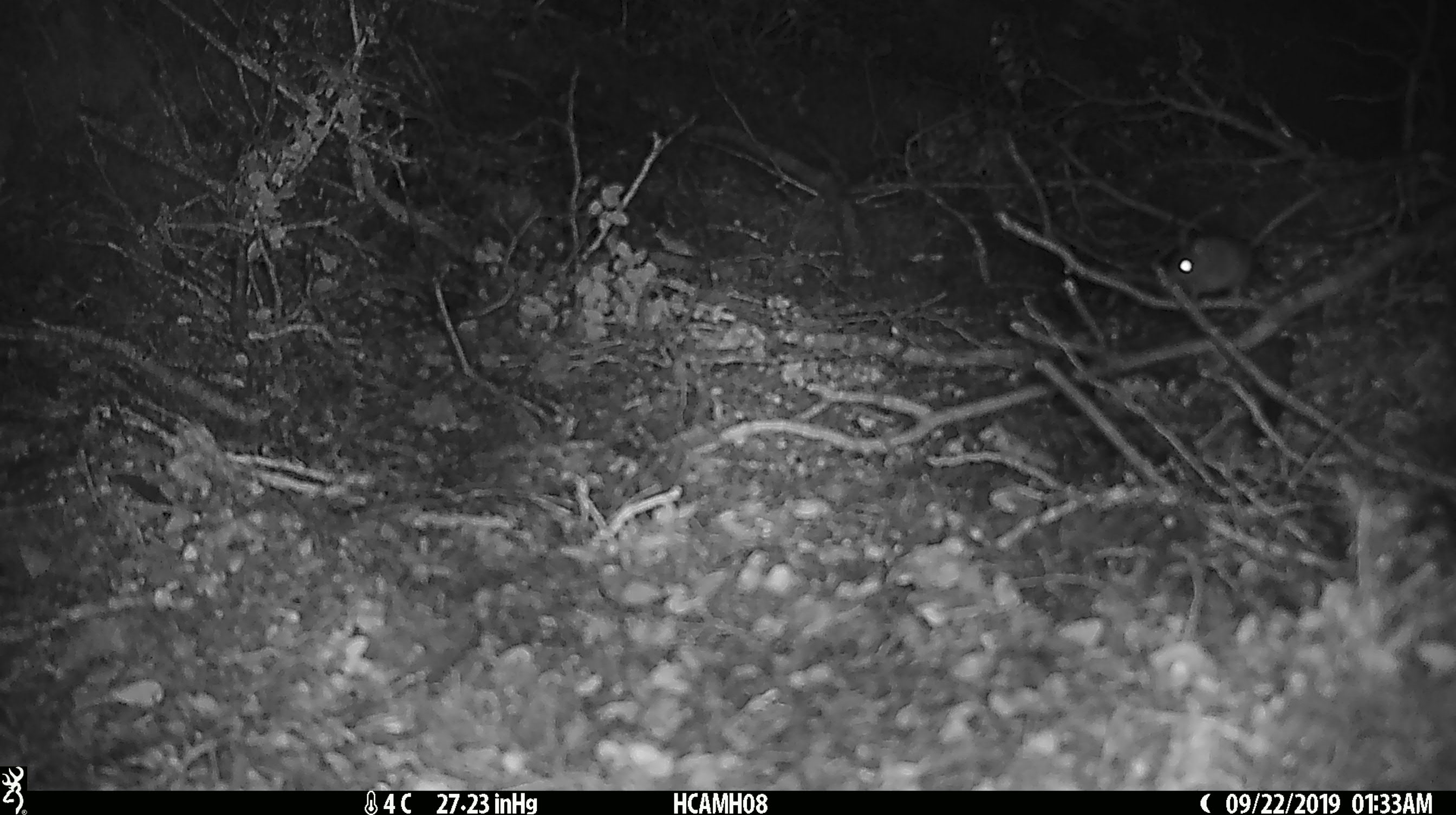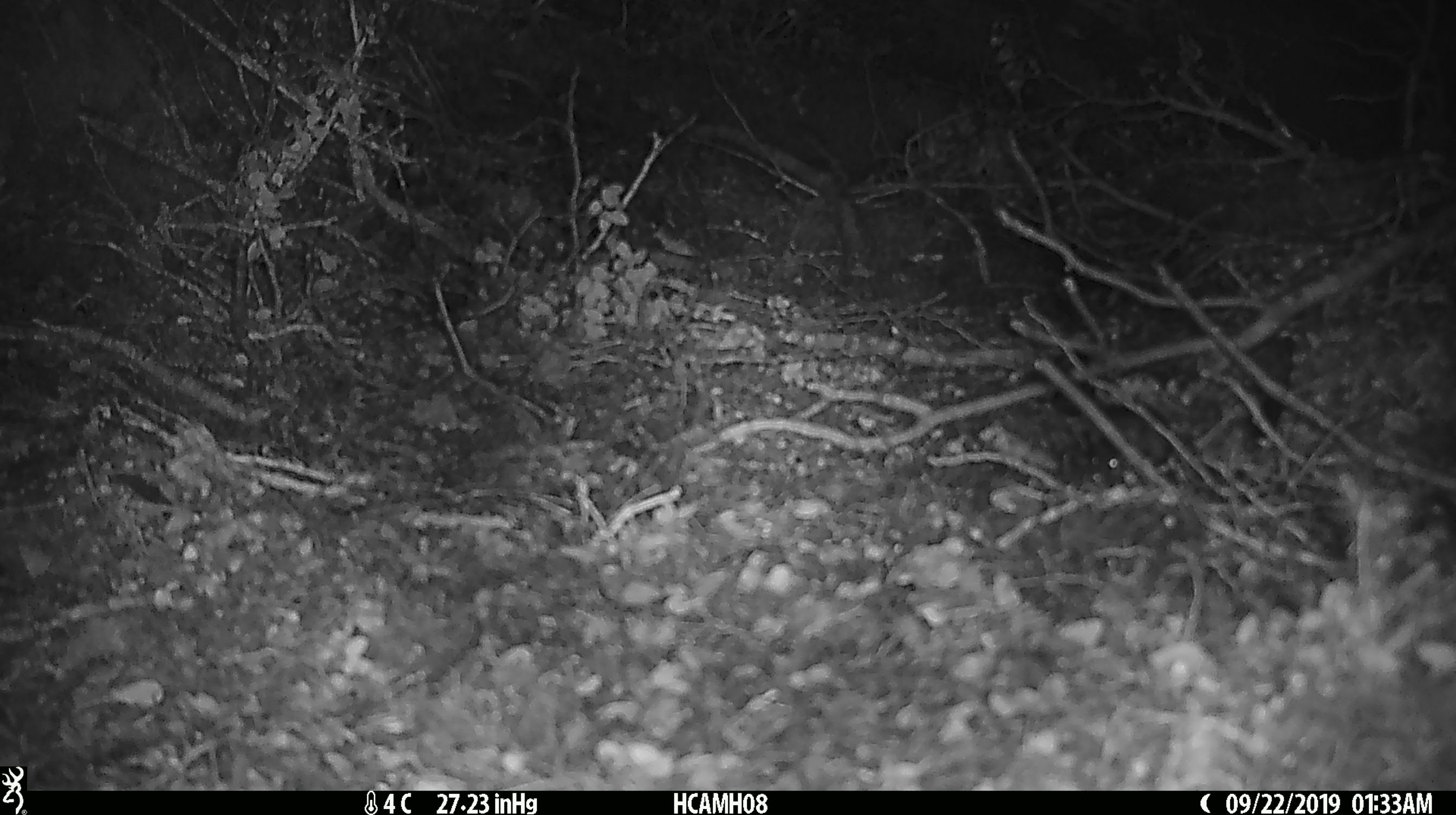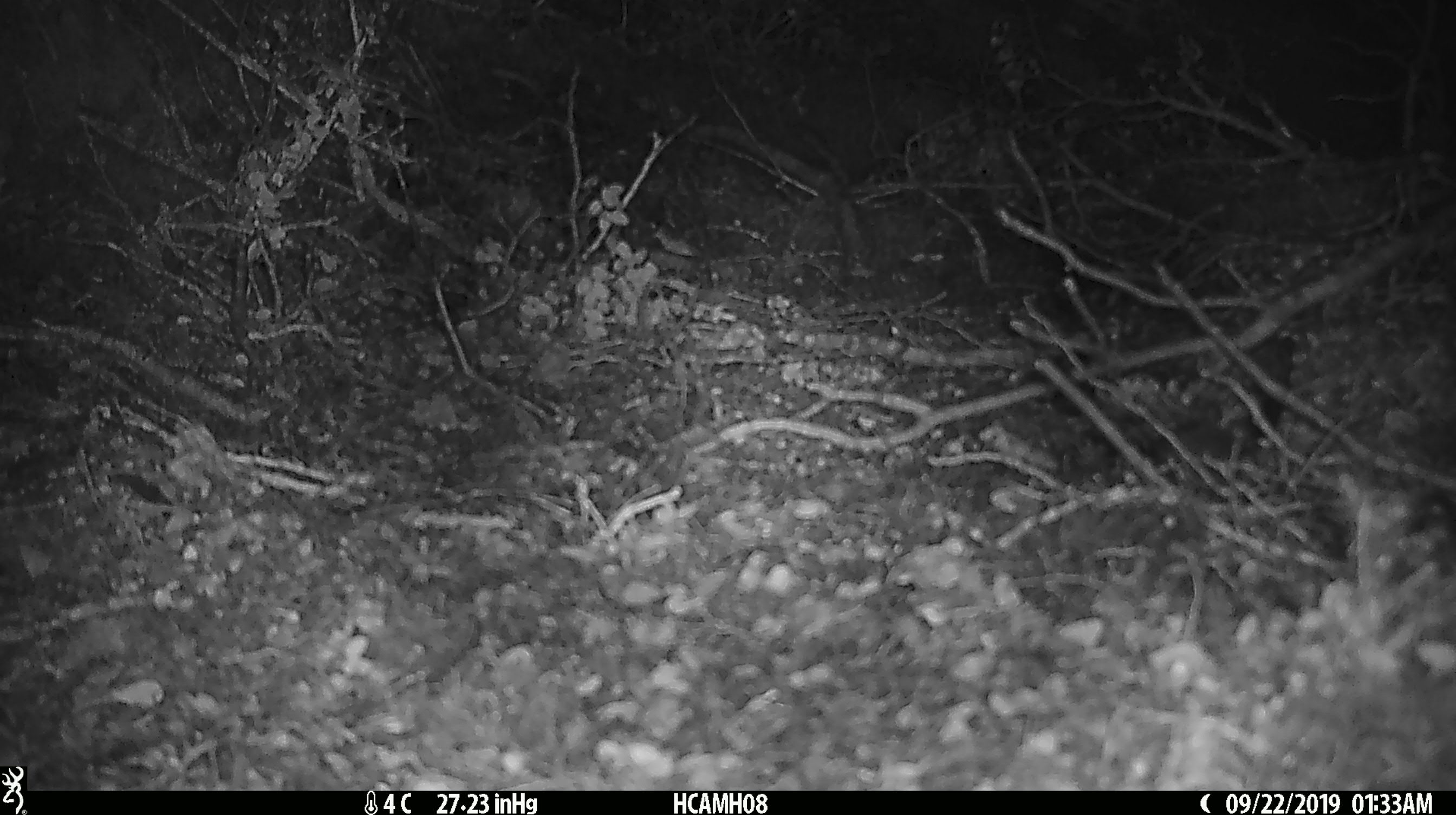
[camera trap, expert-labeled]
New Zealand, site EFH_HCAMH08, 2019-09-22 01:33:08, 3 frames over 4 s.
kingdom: Animalia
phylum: Chordata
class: Mammalia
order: Rodentia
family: Muridae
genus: Mus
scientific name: Mus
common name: mouse